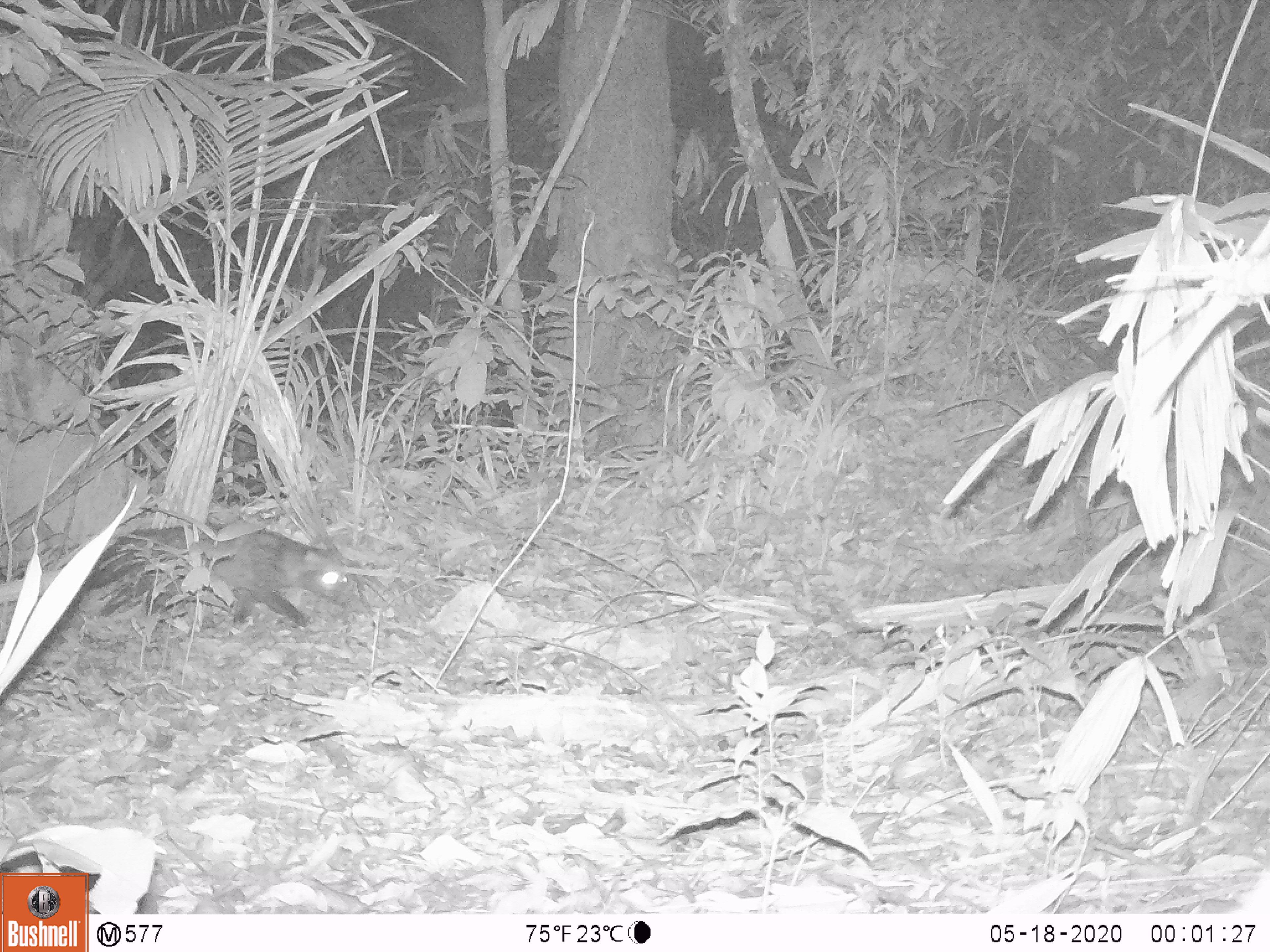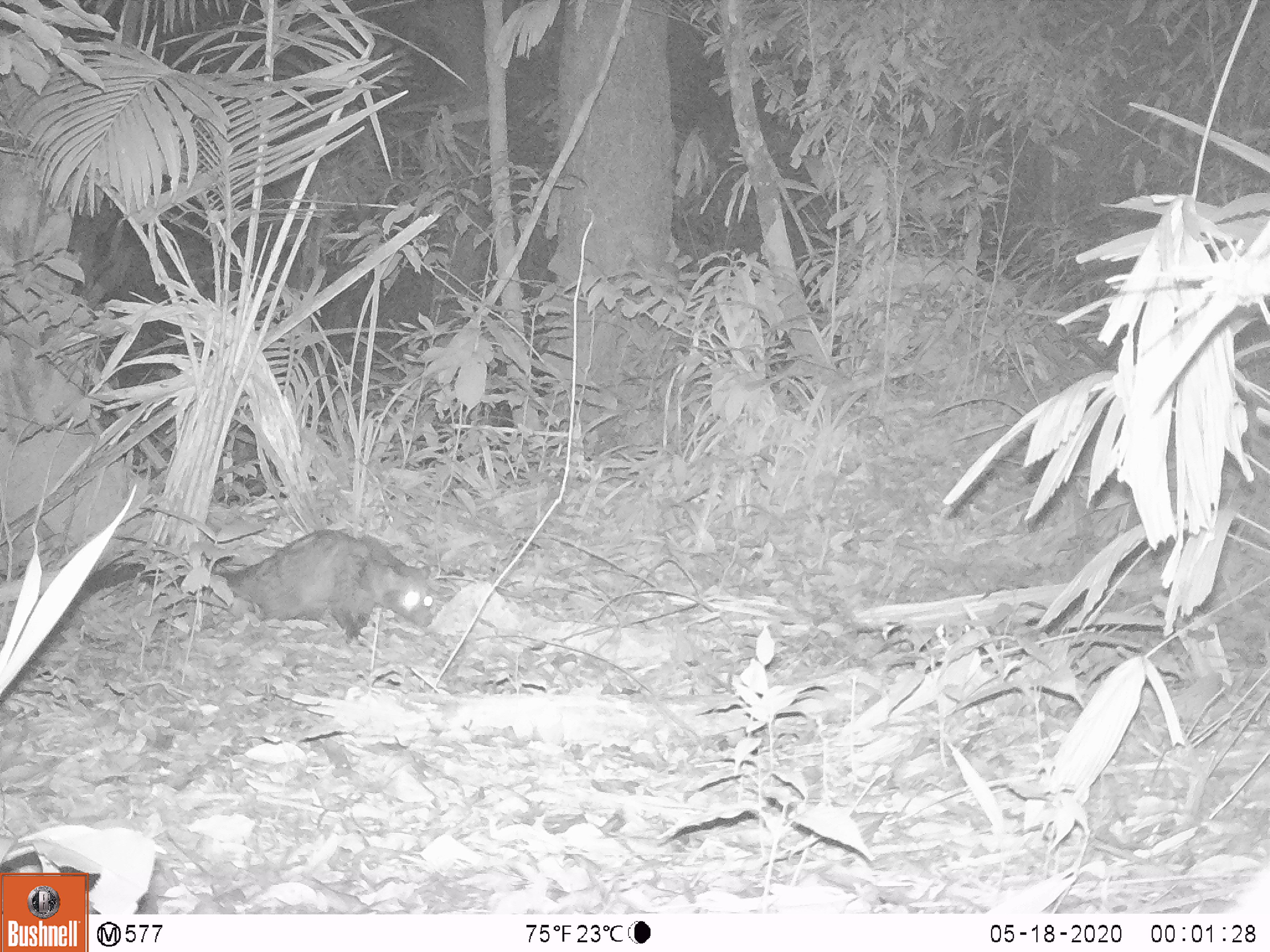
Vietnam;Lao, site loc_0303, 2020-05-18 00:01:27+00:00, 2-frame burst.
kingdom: Animalia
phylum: Chordata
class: Mammalia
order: Carnivora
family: Viverridae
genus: Paradoxurus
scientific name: Paradoxurus hermaphroditus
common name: common palm civet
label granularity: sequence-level